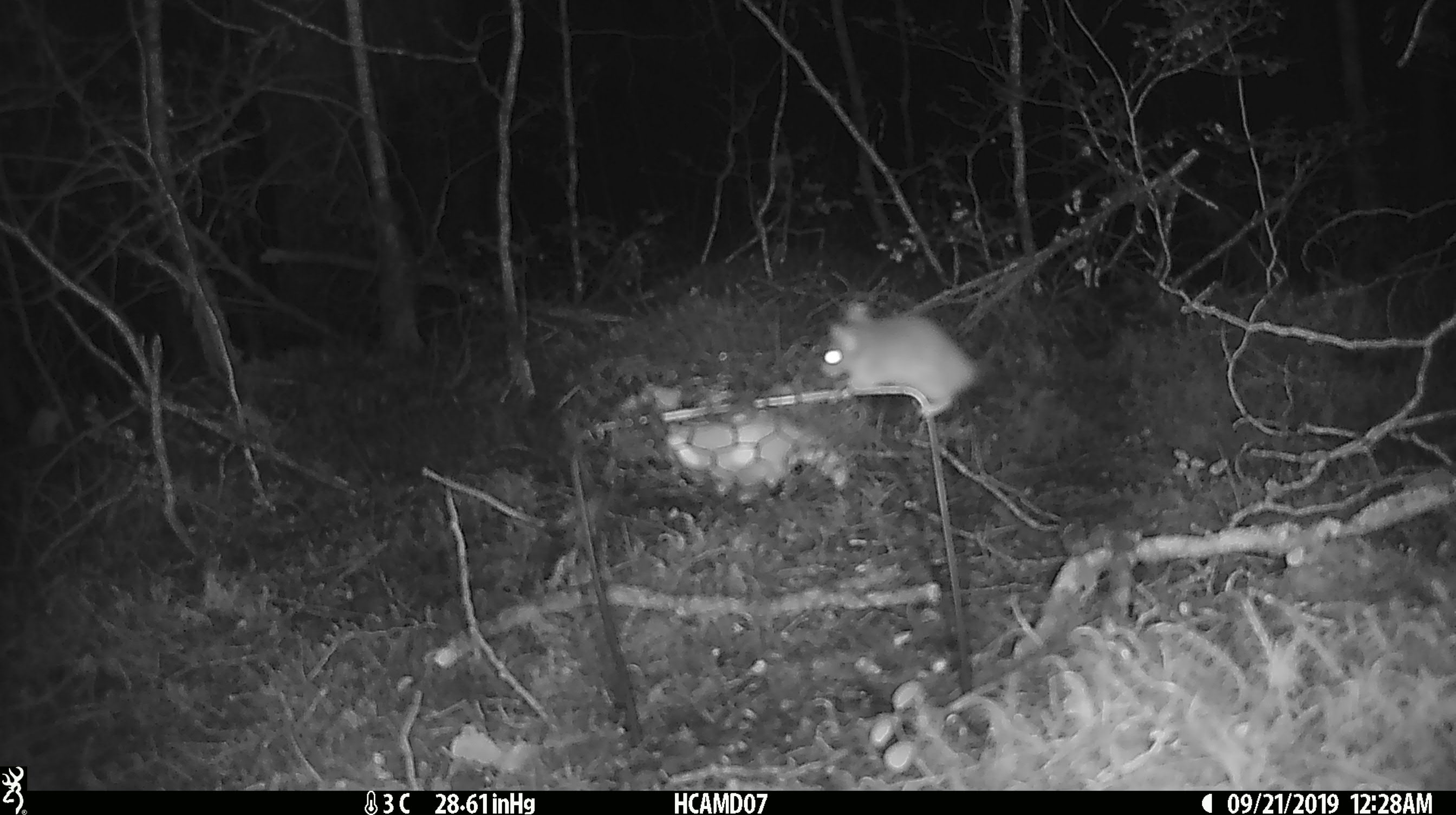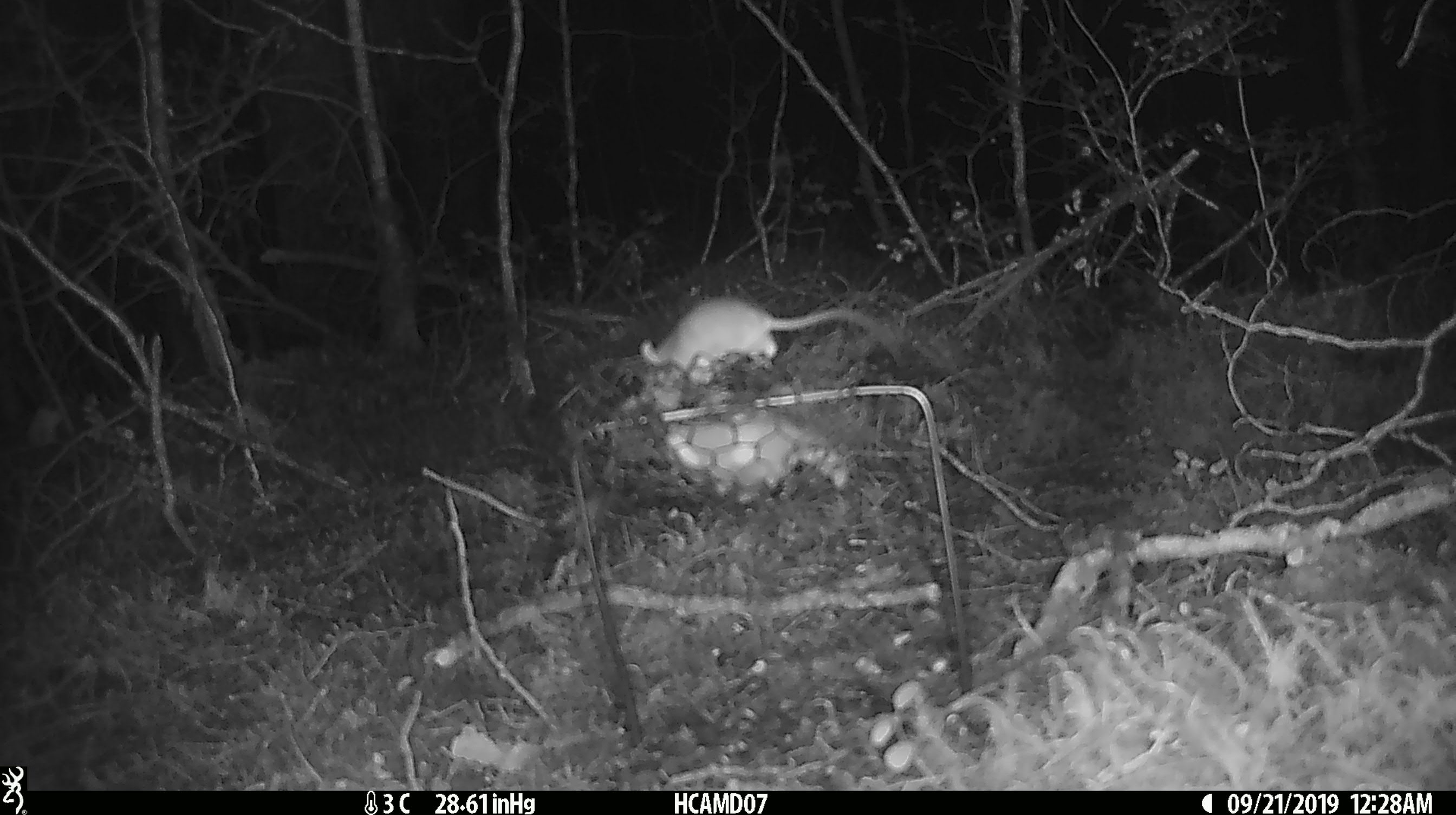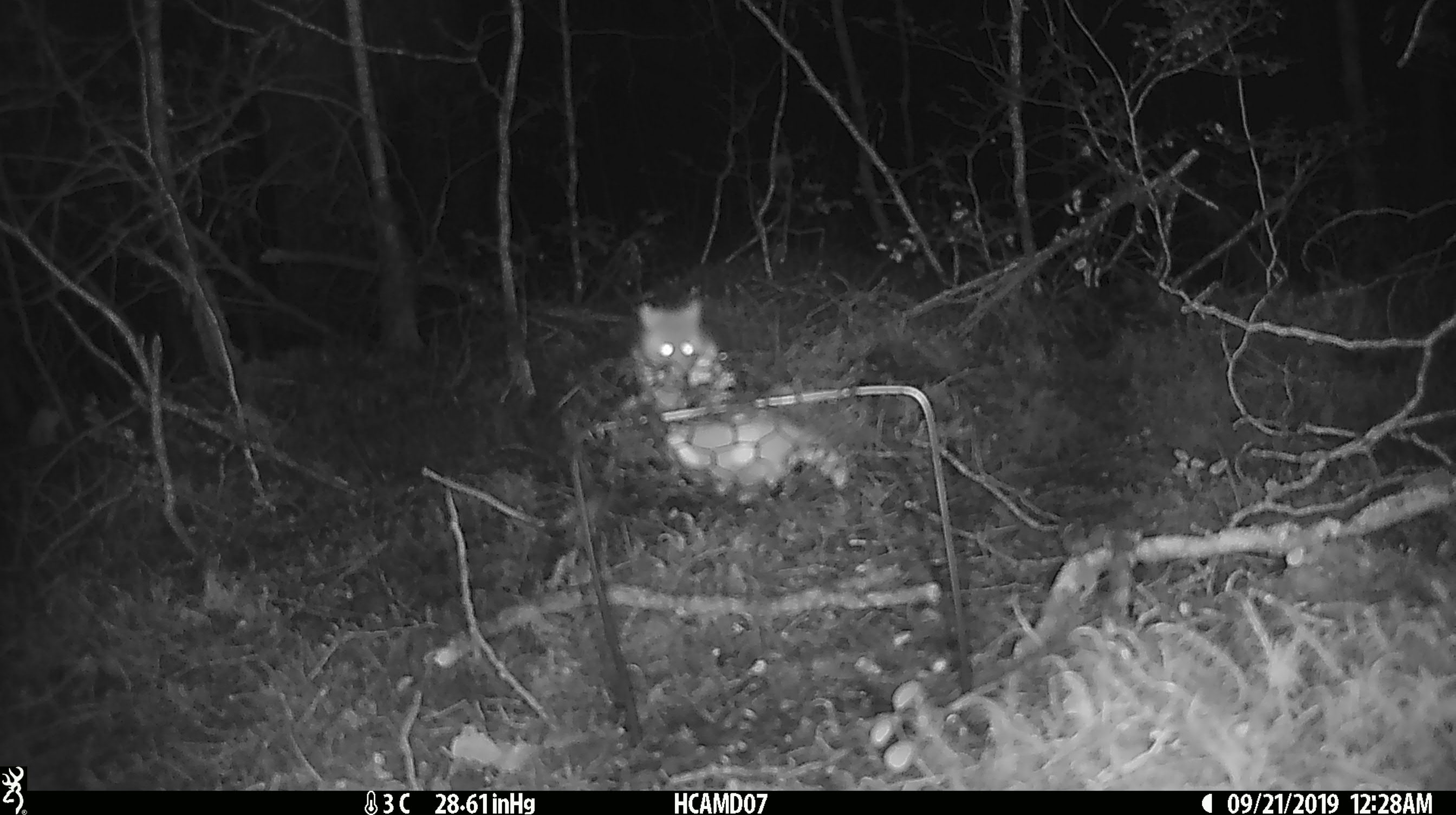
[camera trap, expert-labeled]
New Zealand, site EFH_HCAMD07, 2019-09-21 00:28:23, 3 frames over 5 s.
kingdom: Animalia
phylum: Chordata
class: Mammalia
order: Rodentia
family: Muridae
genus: Mus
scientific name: Mus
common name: mouse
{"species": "mouse (Mus)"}